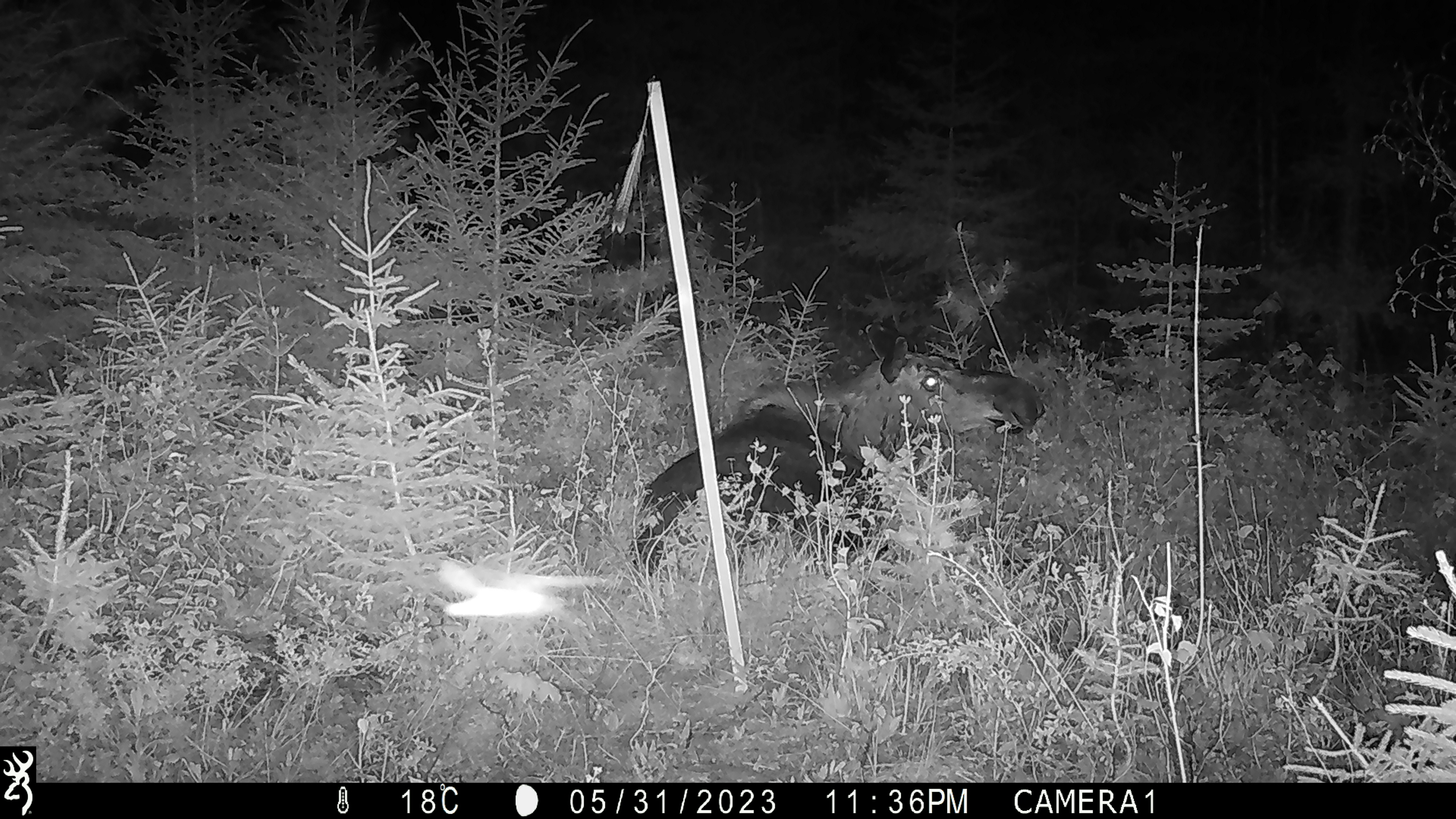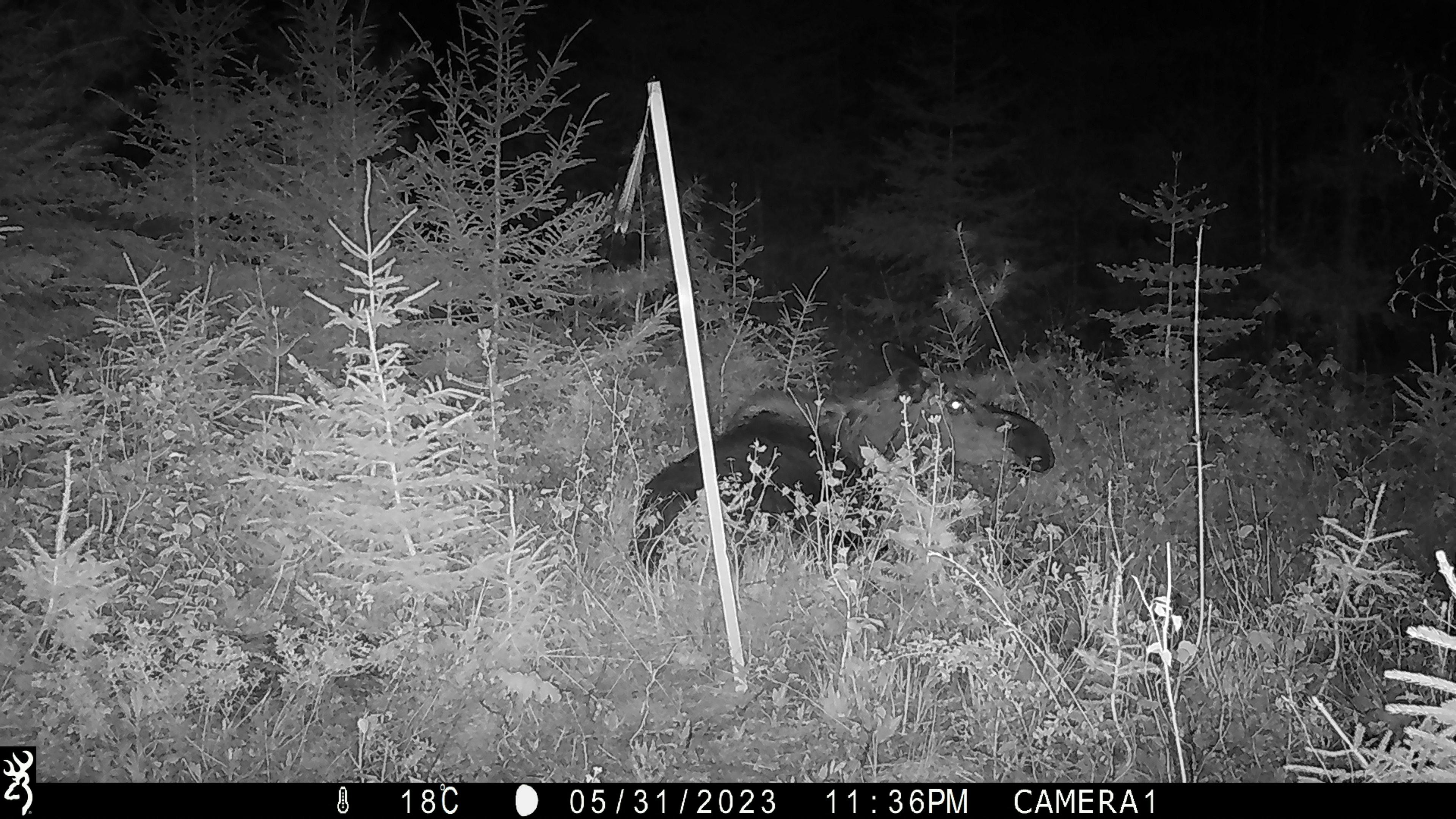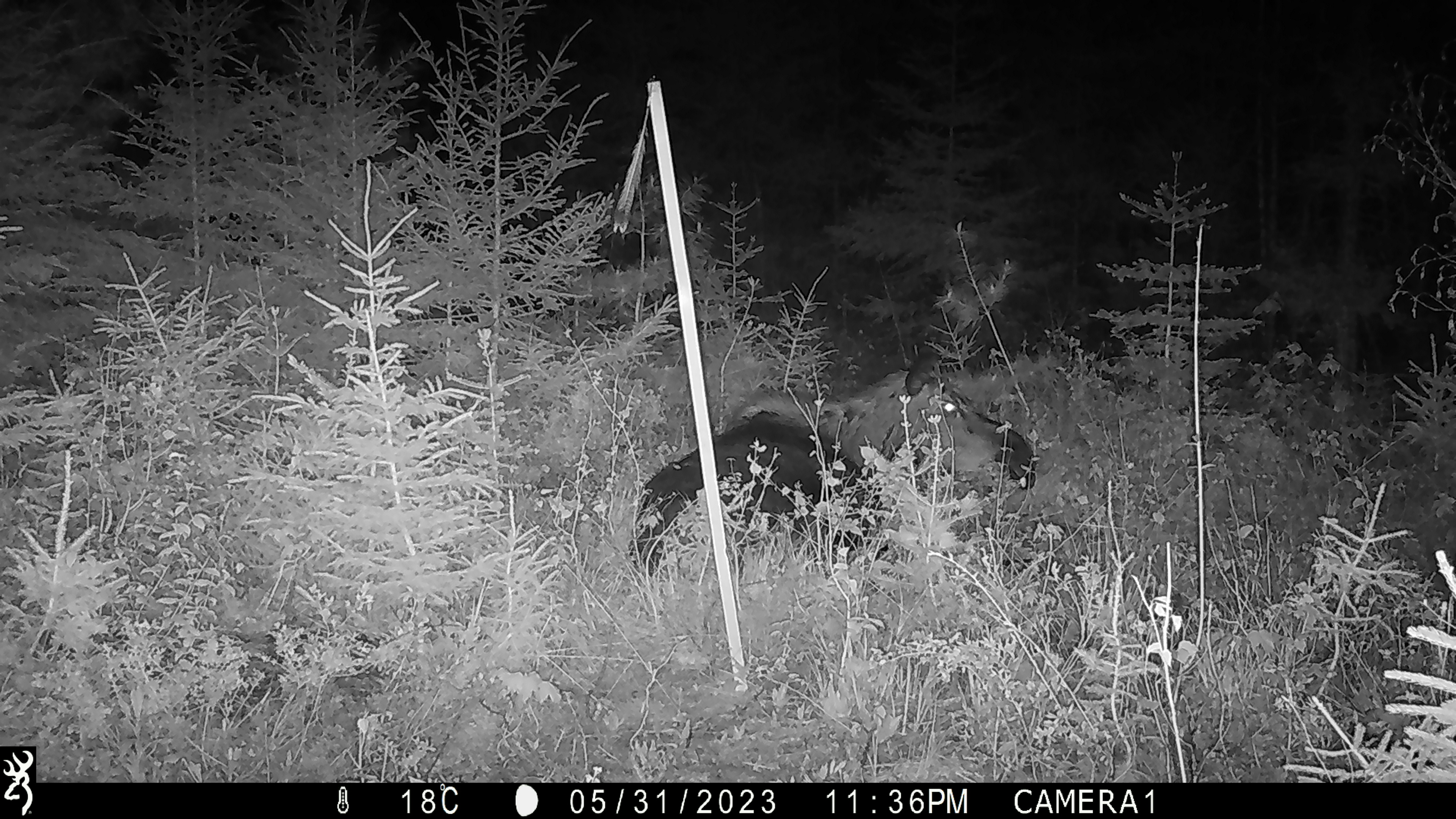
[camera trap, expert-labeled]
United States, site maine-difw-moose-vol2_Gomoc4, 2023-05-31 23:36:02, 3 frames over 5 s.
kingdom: Animalia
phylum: Chordata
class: Mammalia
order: Artiodactyla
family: Cervidae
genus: Alces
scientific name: Alces alces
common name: moose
Moose (Alces alces).